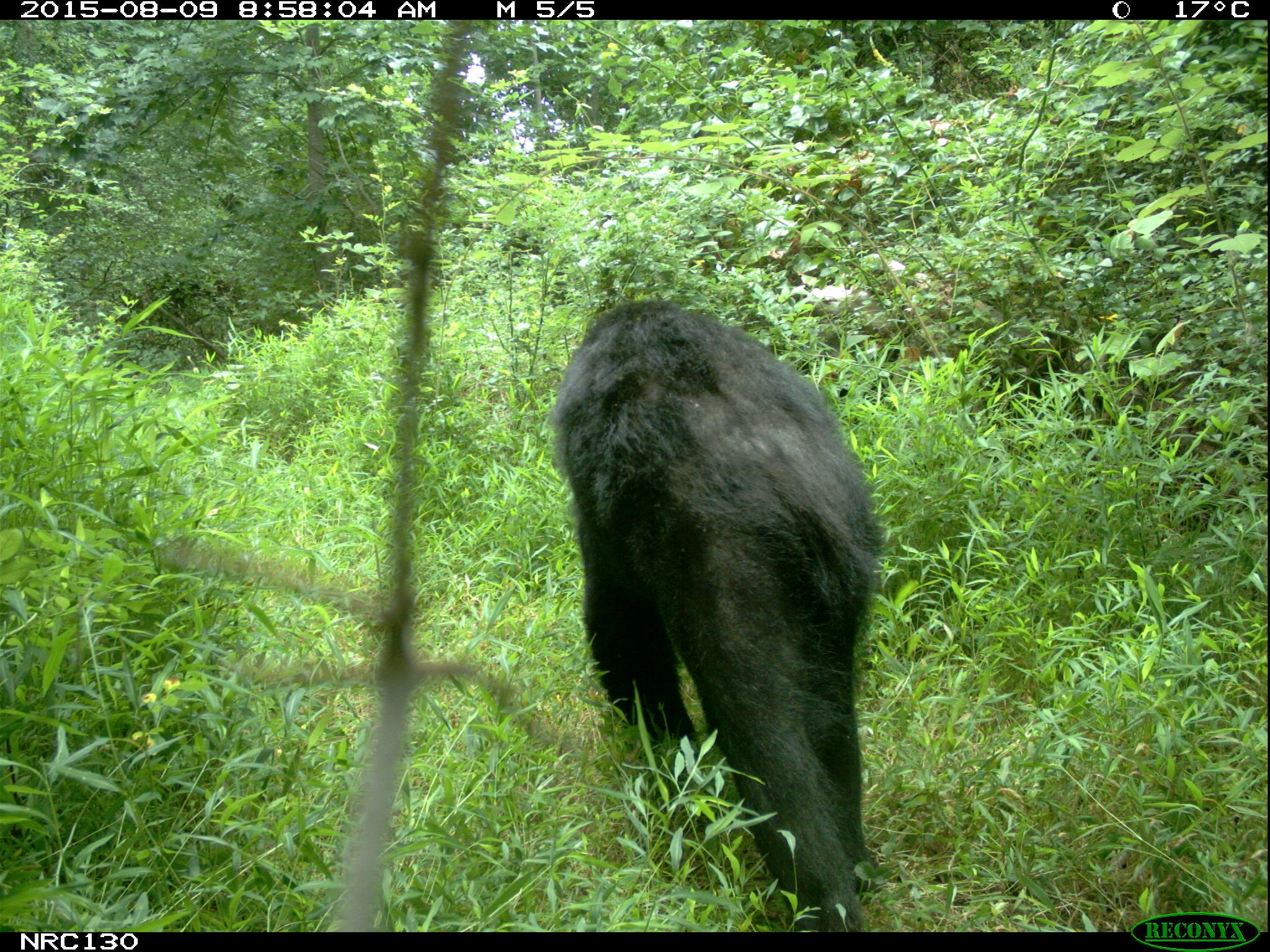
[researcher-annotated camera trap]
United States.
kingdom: Animalia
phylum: Chordata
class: Mammalia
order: Carnivora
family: Ursidae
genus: Ursus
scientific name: Ursus americanus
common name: american black bear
American Black Bear (Ursus americanus).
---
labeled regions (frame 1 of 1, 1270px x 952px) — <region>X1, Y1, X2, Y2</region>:
American Black Bear: <region>530, 291, 882, 922</region>